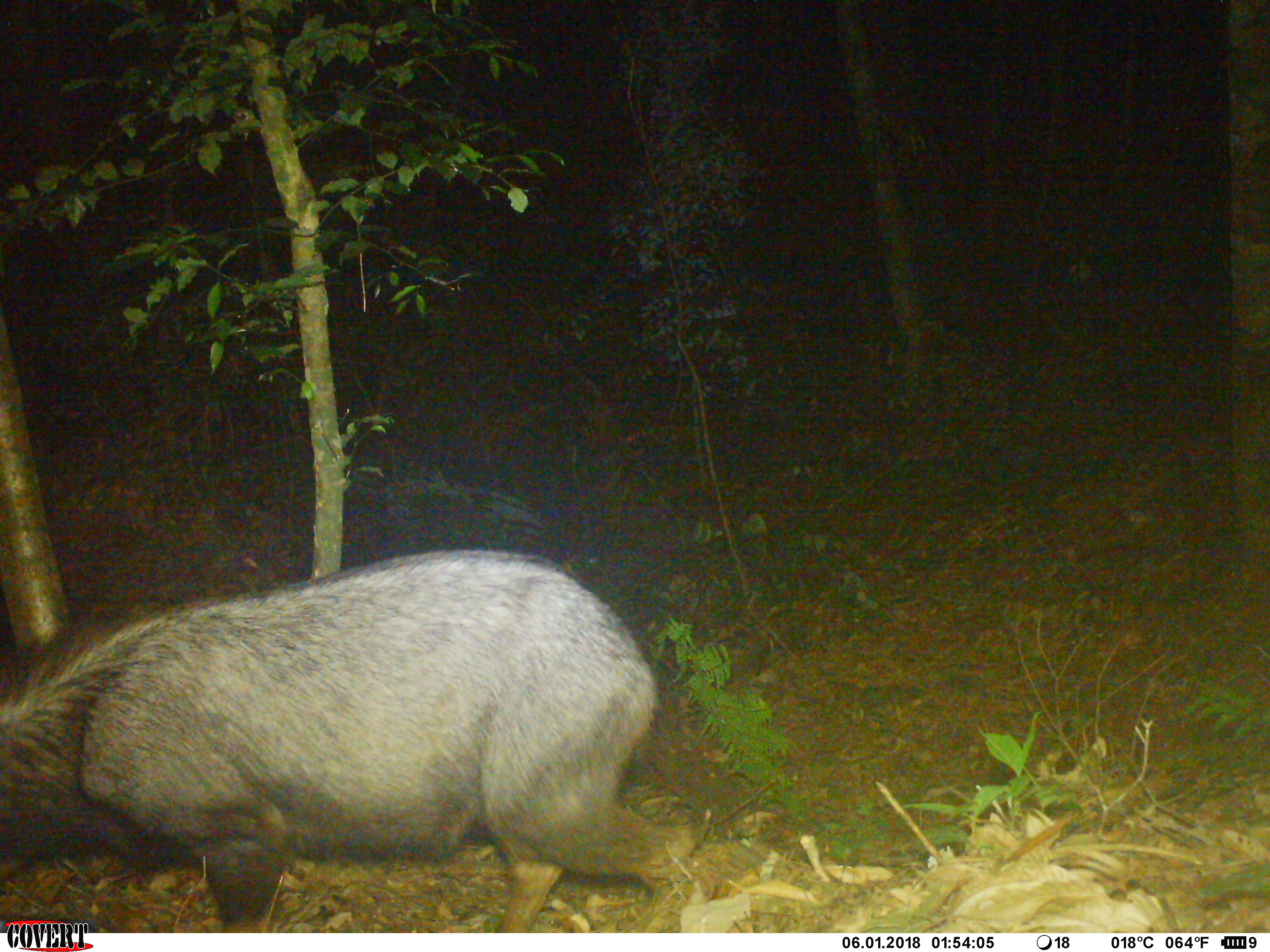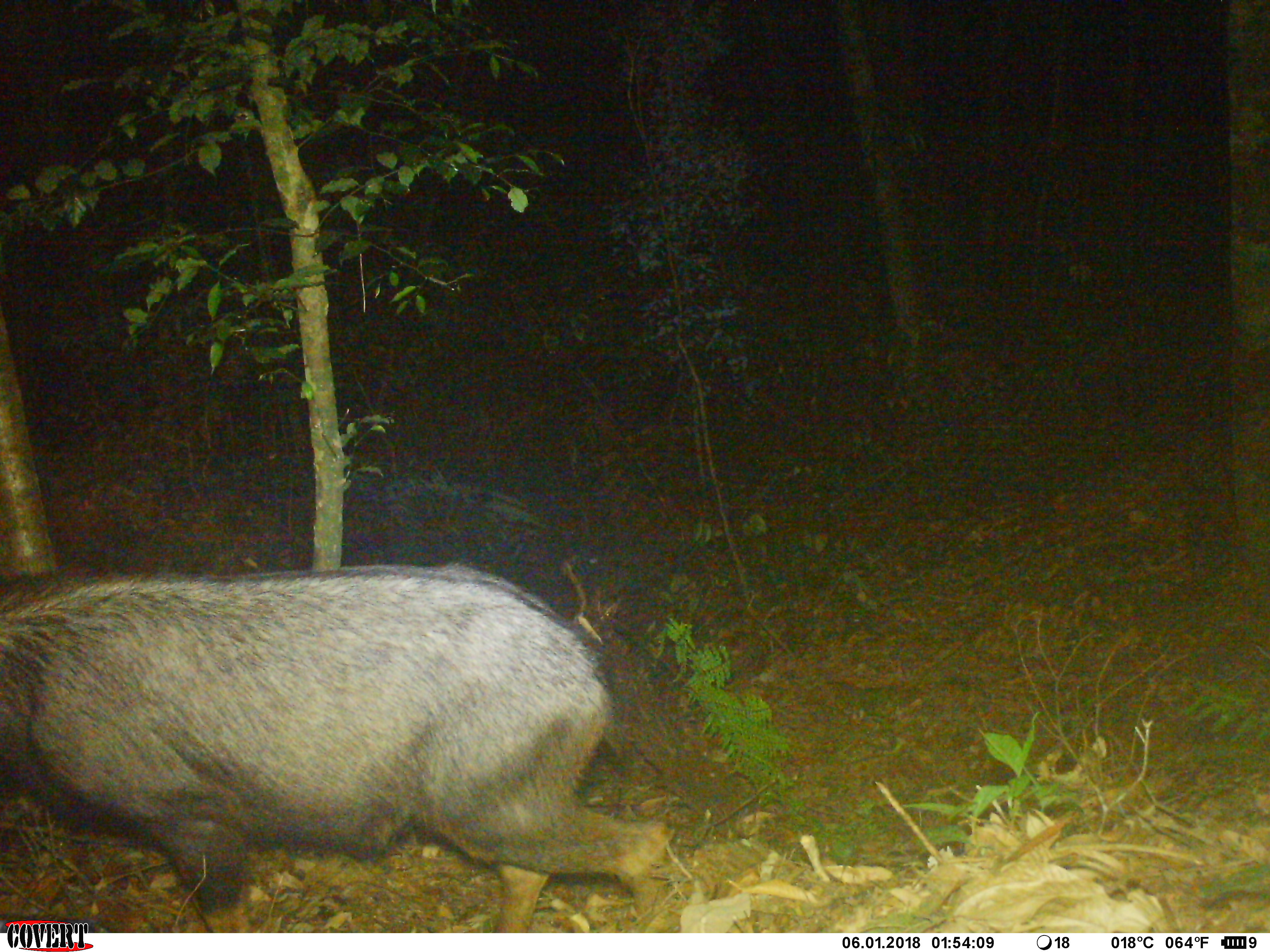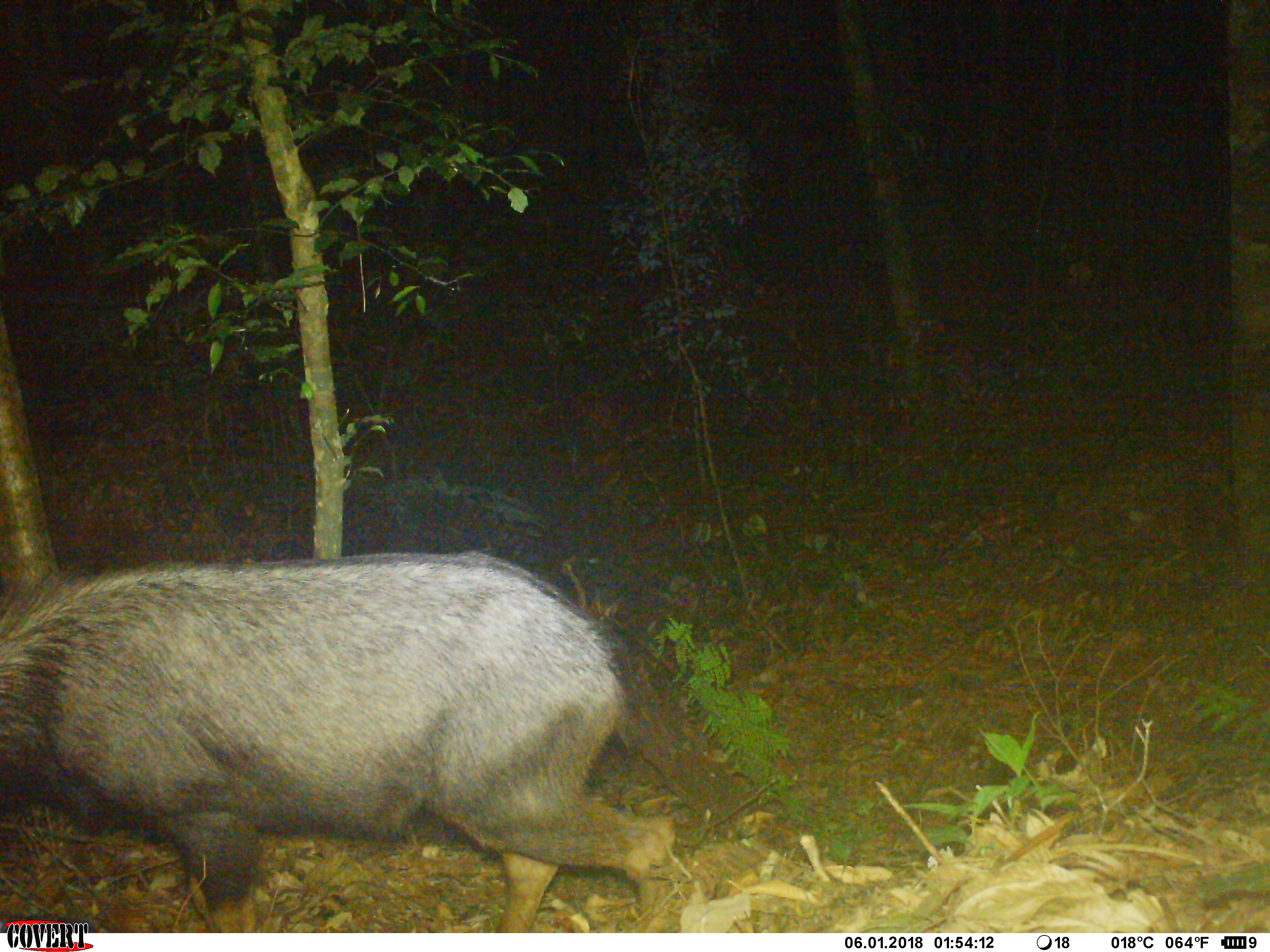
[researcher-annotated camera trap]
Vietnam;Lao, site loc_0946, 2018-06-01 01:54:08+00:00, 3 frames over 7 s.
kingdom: Animalia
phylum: Chordata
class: Mammalia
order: Artiodactyla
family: Bovidae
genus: Capricornis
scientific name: Capricornis sumatraensis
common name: chinese serow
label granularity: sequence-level